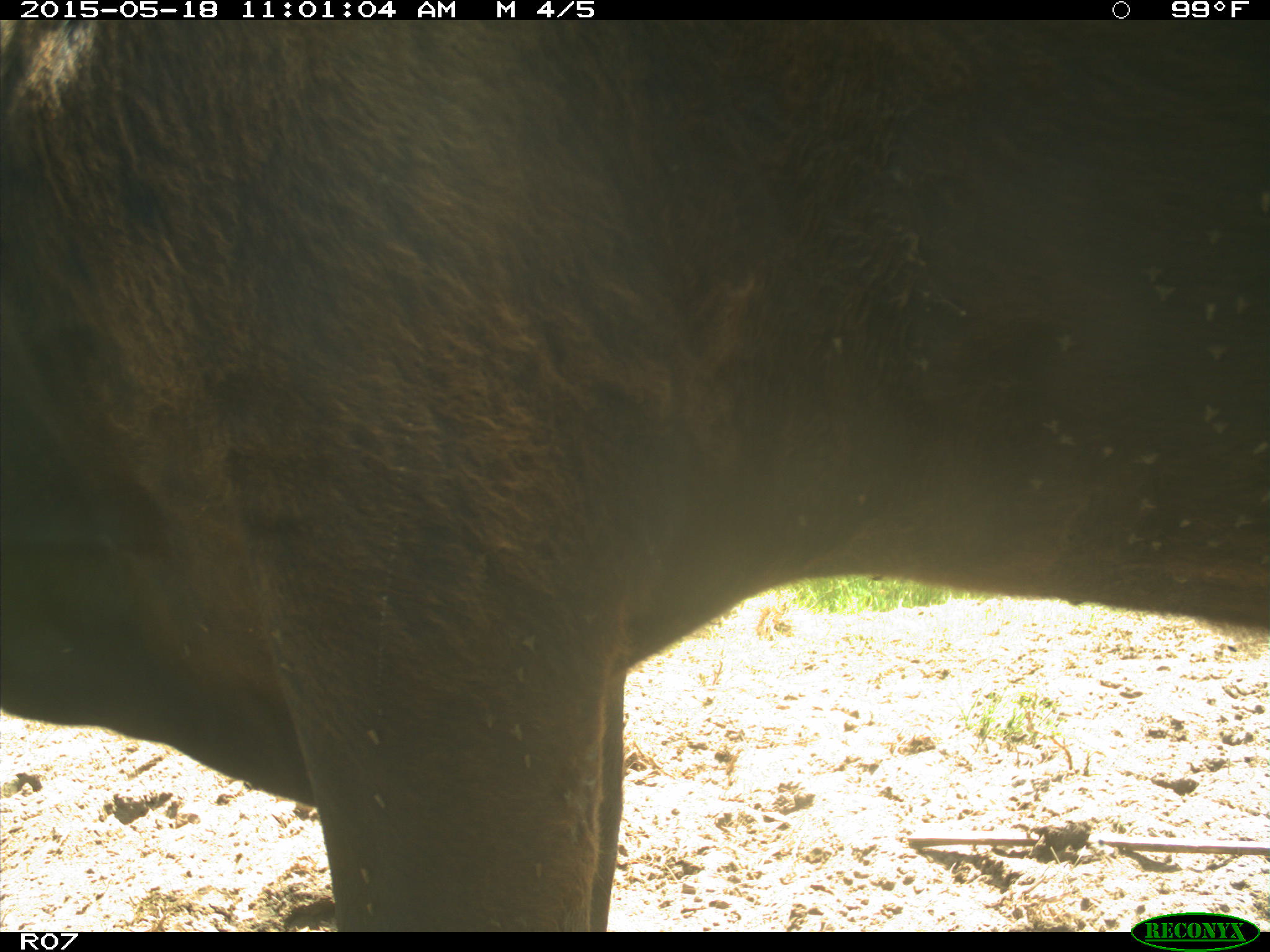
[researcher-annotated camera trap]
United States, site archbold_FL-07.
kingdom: Animalia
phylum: Chordata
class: Mammalia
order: Artiodactyla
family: Bovidae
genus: Bos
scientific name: Bos taurus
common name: domestic cow